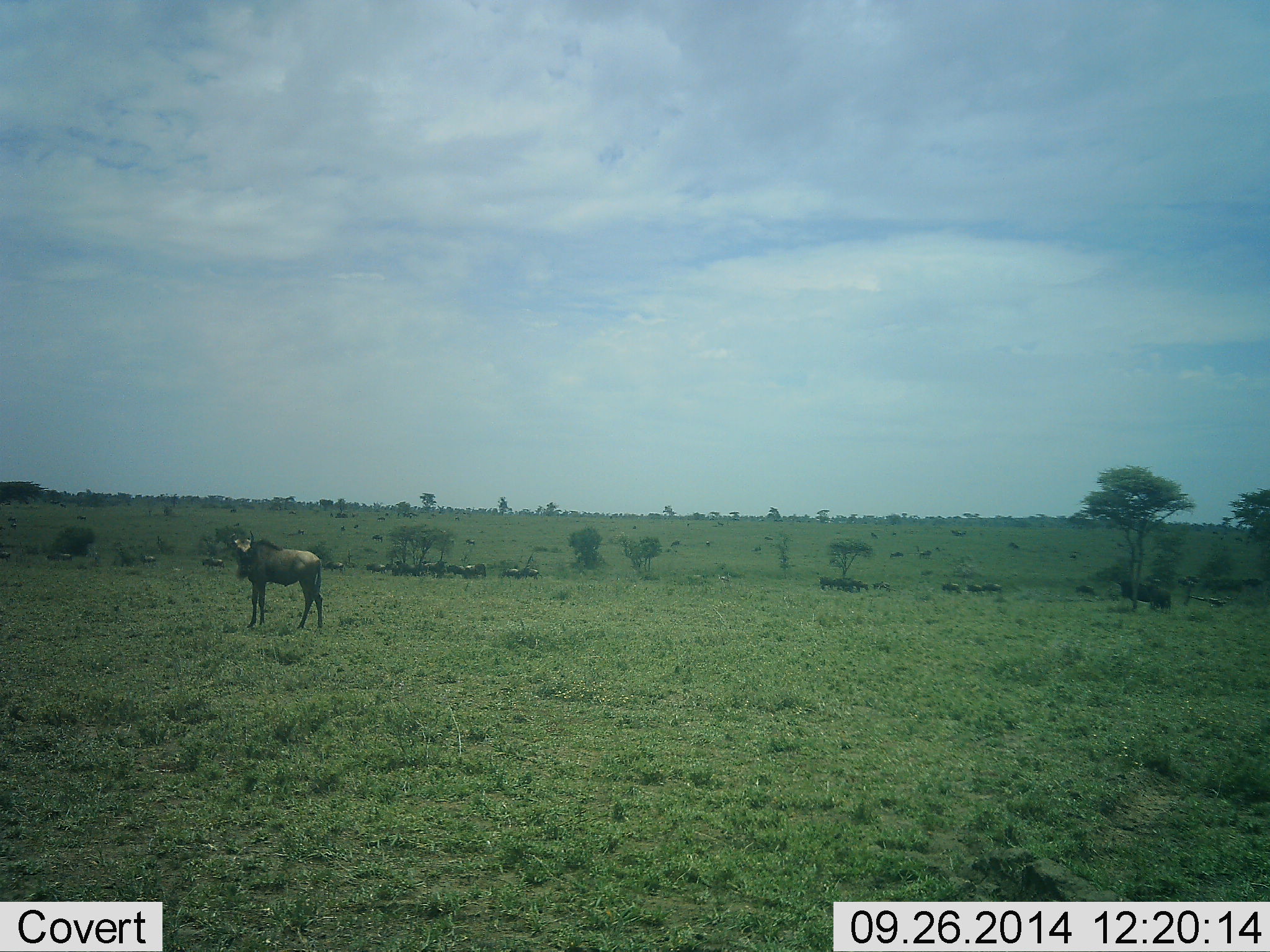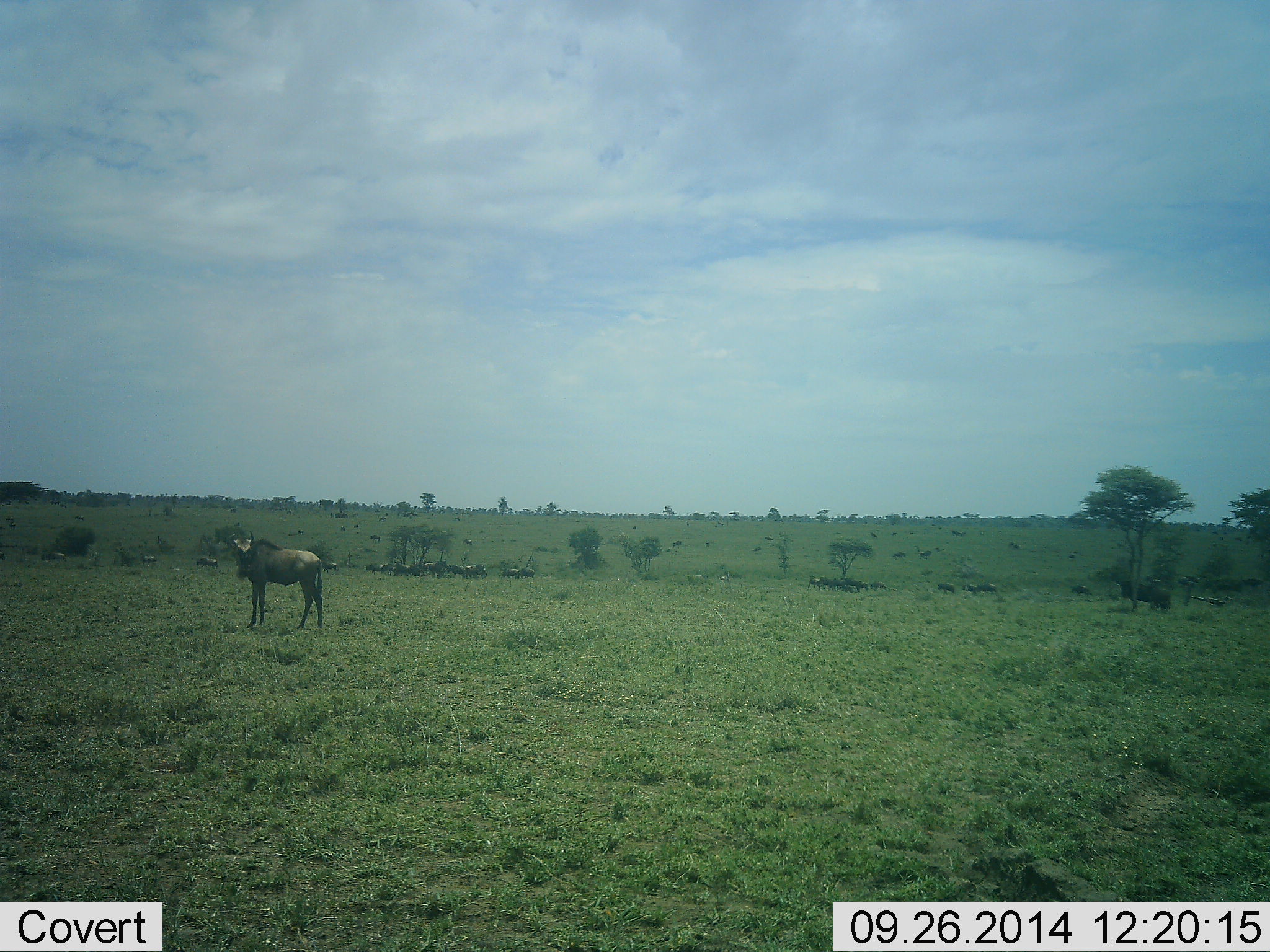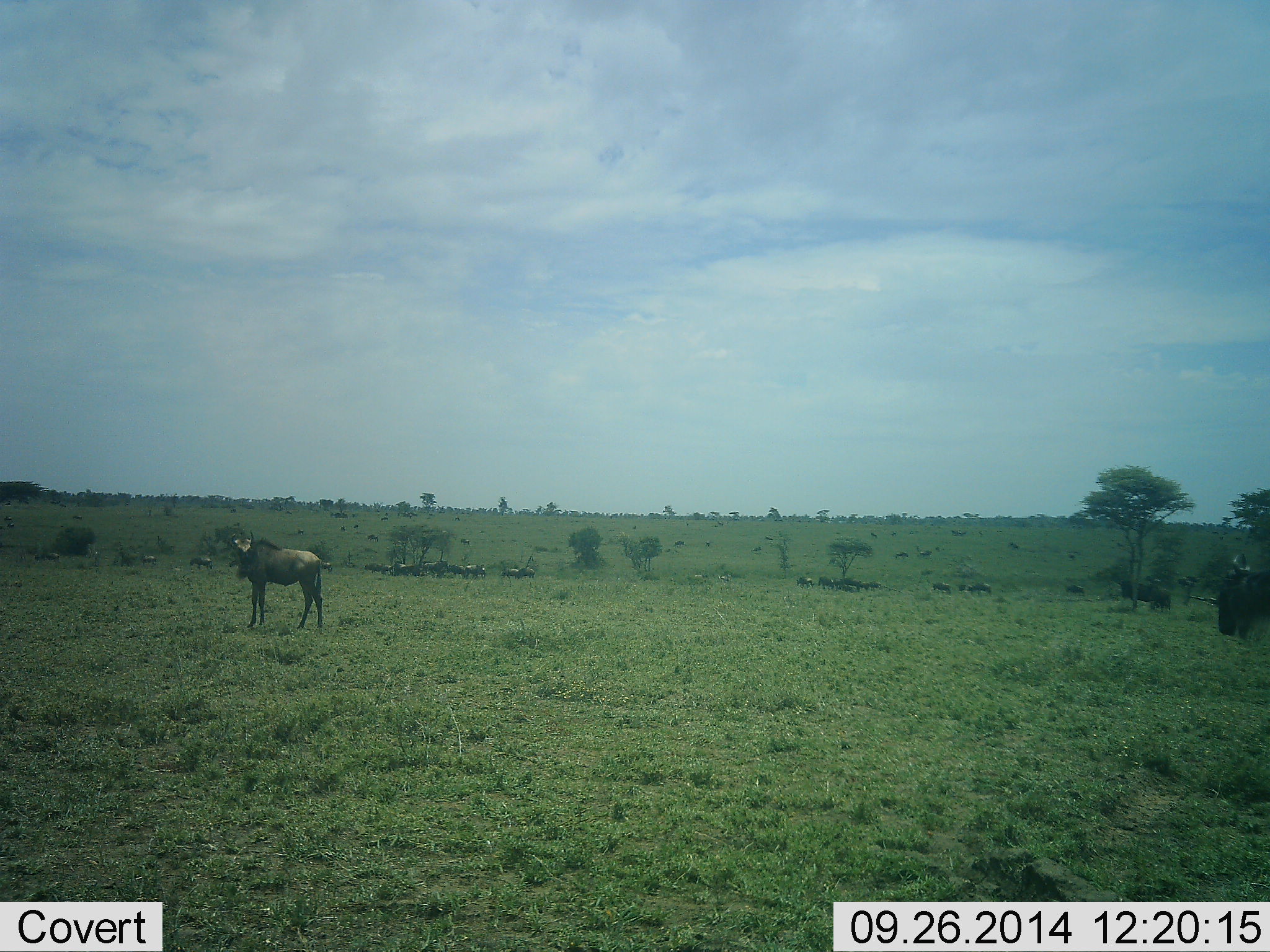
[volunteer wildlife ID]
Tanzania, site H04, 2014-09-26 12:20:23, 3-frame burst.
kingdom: Animalia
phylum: Chordata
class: Mammalia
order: Artiodactyla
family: Bovidae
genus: Connochaetes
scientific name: Connochaetes taurinus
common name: blue wildebeest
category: wildebeest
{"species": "wildebeest (blue wildebeest) (Connochaetes taurinus)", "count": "11-50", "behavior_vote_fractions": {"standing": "50%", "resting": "20%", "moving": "90%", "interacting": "0%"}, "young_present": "10%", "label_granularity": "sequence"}